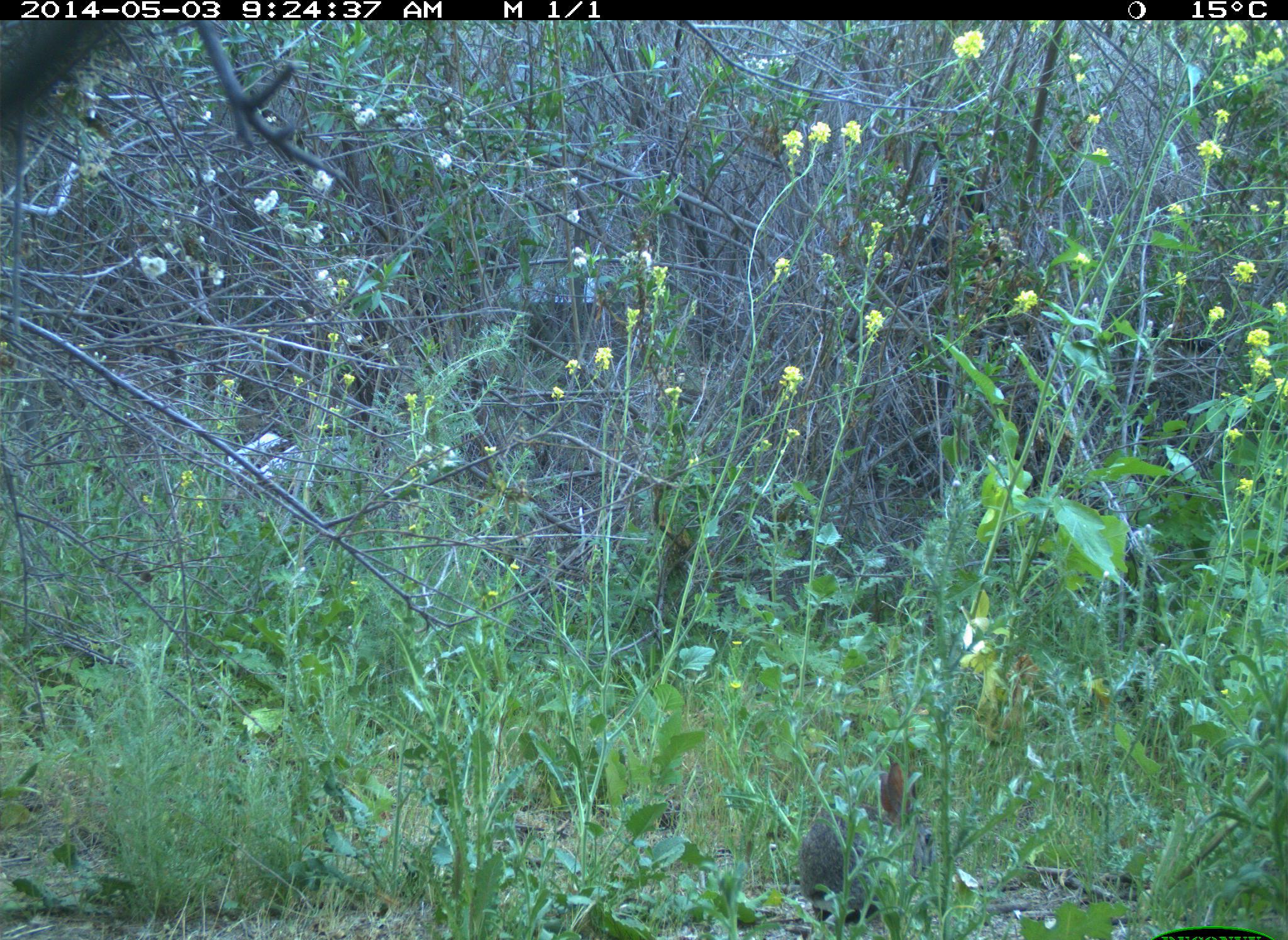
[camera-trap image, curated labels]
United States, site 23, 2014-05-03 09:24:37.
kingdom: Animalia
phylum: Chordata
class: Mammalia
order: Lagomorpha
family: Leporidae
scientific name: Leporidae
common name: rabbits and hares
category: rabbit